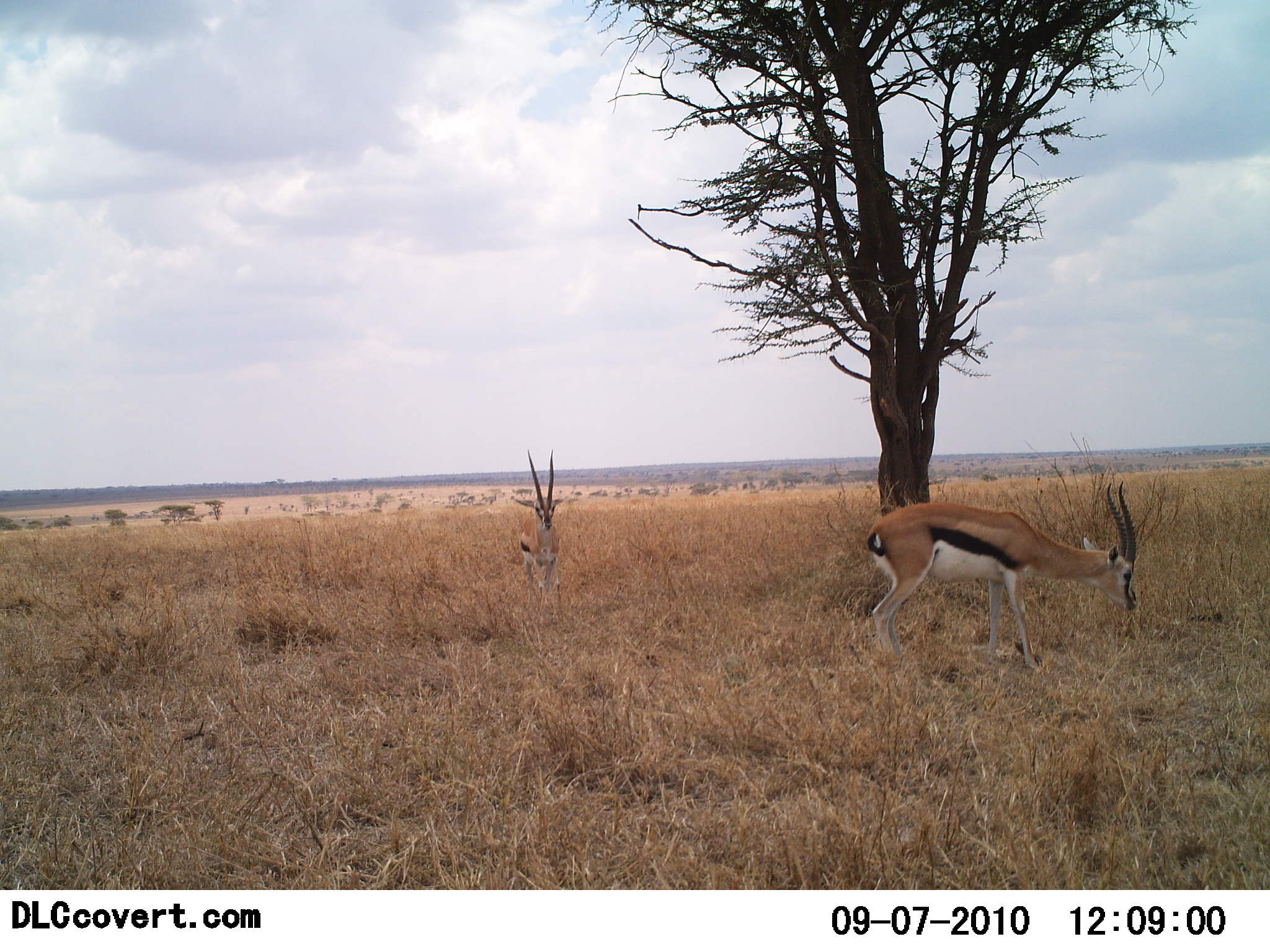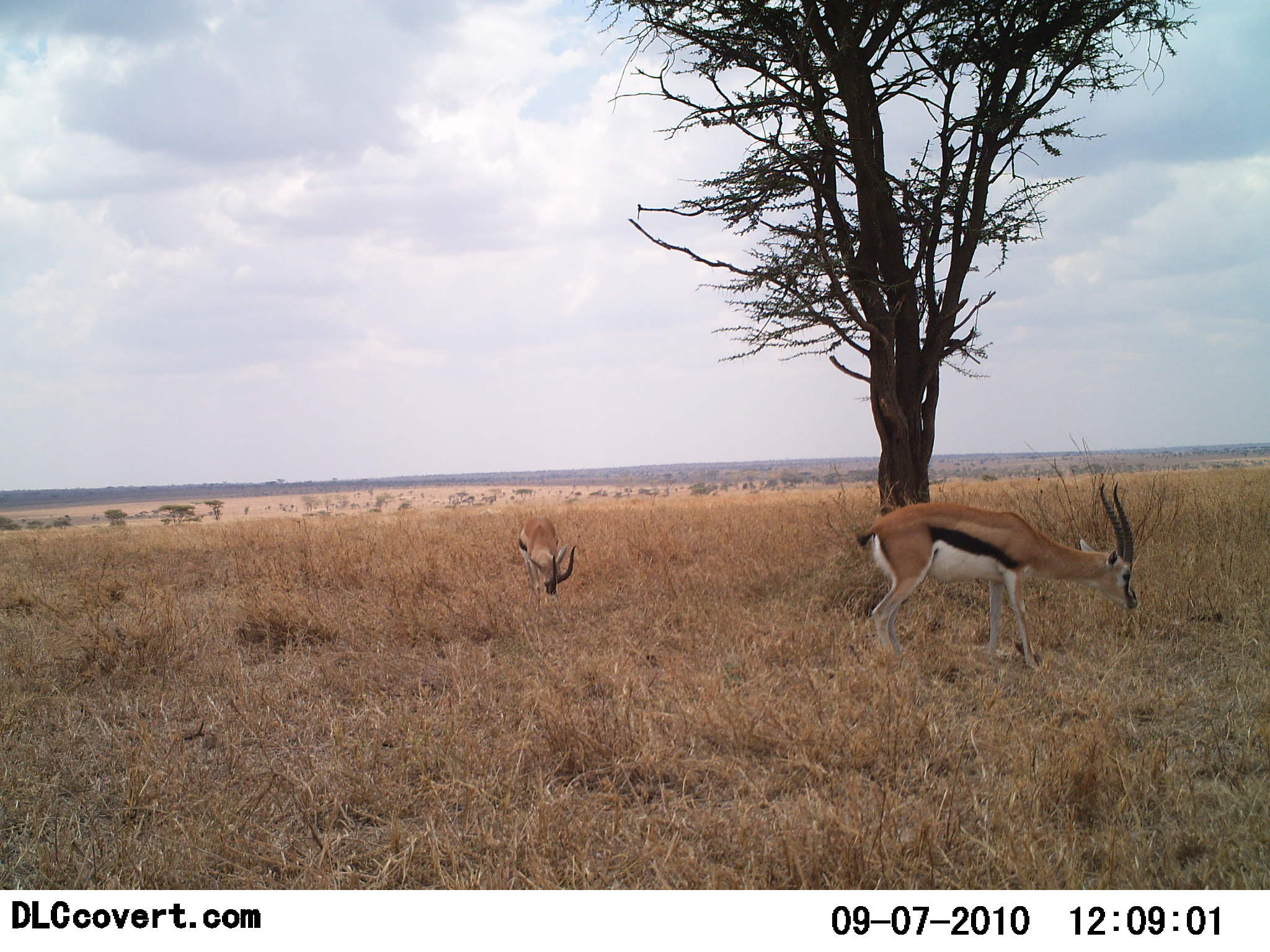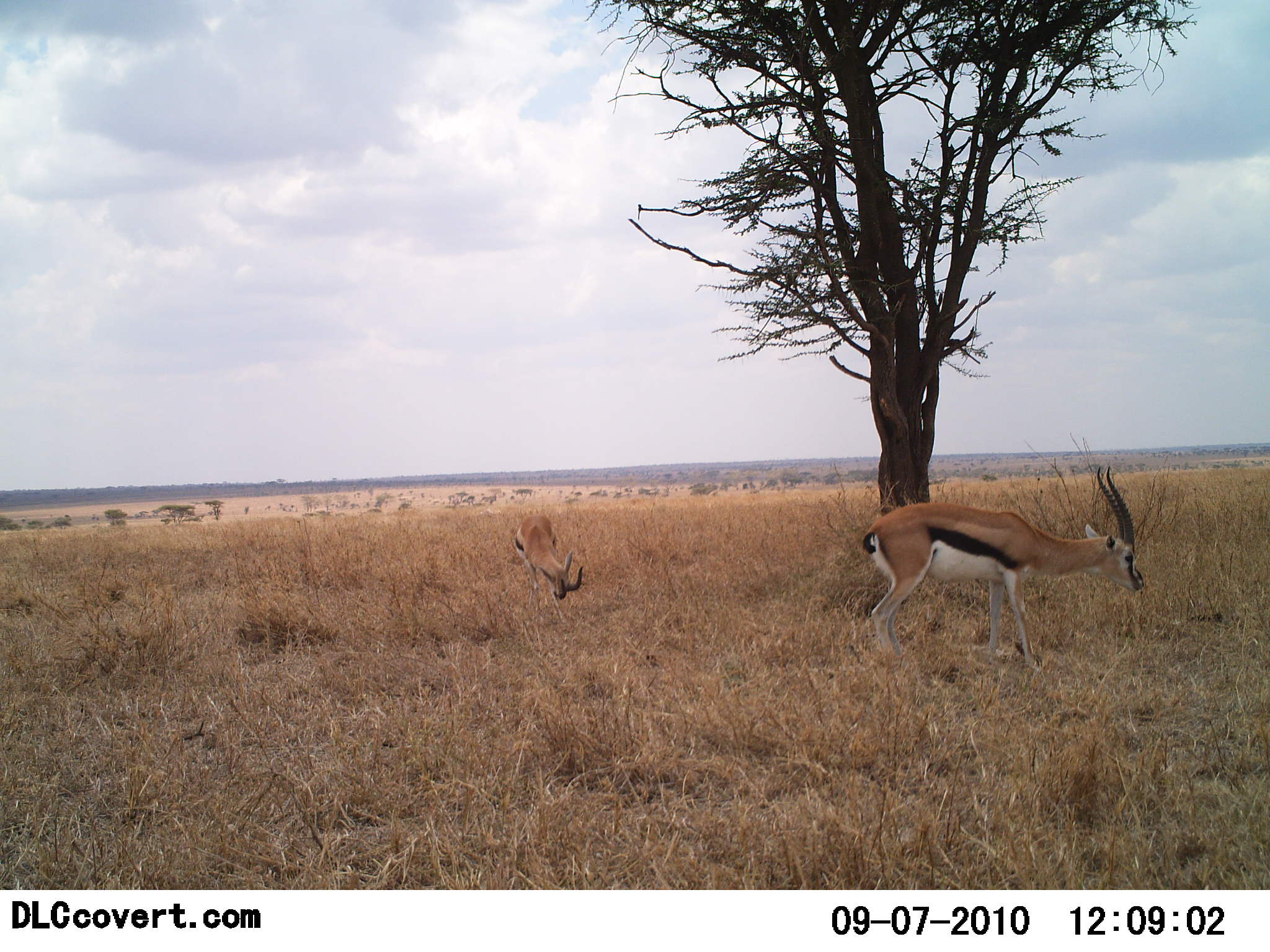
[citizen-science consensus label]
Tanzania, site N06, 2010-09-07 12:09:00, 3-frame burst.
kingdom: Animalia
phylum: Chordata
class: Mammalia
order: Artiodactyla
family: Bovidae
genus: Eudorcas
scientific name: Eudorcas thomsonii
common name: thomson's gazelle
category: gazellethomsons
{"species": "gazellethomsons (thomson's gazelle) (Eudorcas thomsonii)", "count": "2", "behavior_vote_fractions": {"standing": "27%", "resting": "0%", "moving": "7%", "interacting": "0%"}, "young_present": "0%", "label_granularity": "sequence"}